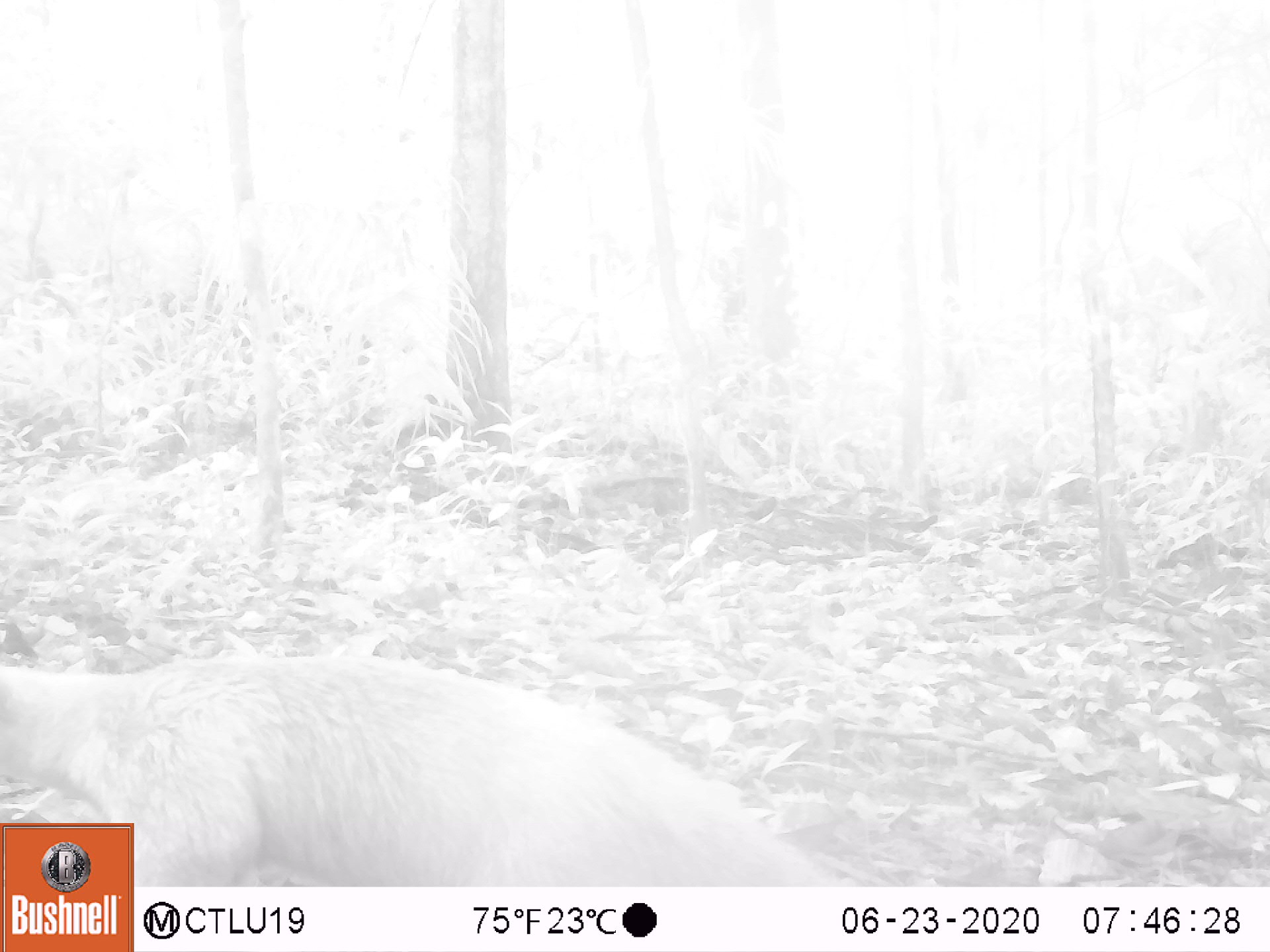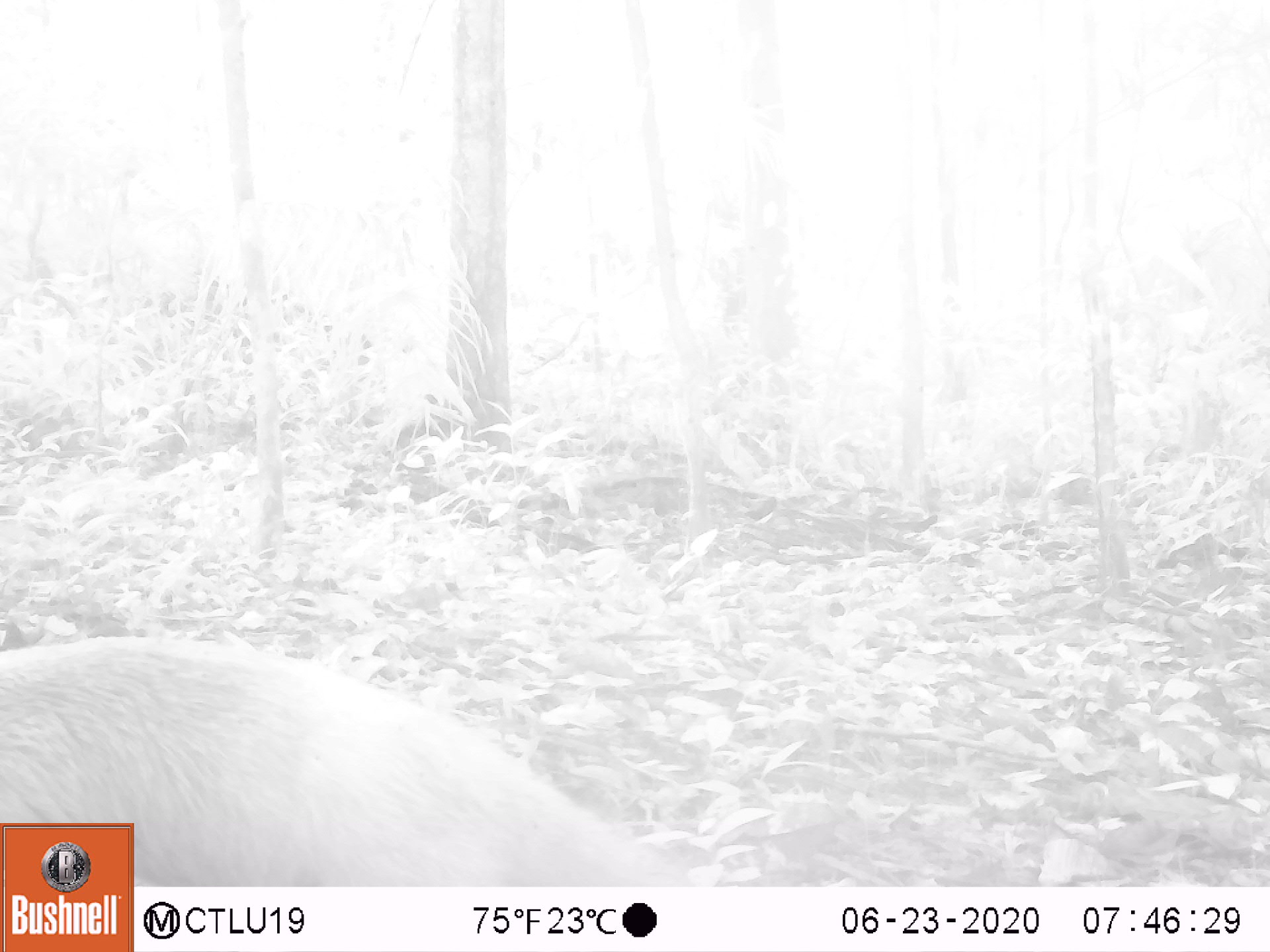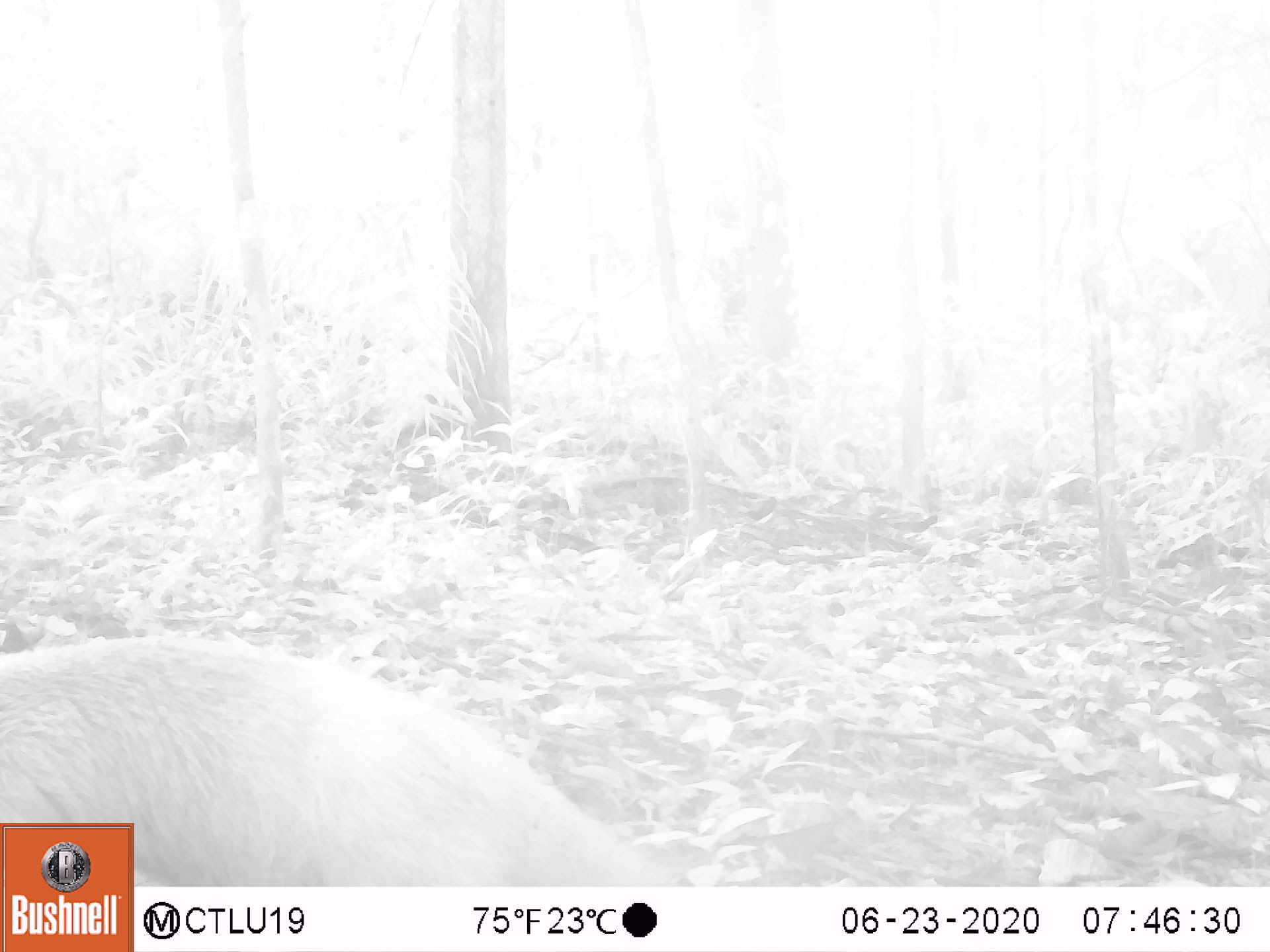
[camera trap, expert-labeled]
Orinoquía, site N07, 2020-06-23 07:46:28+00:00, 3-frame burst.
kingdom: Animalia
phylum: Chordata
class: Mammalia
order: Pilosa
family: Myrmecophagidae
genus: Tamandua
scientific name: Tamandua tetradactyla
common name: southern tamandua